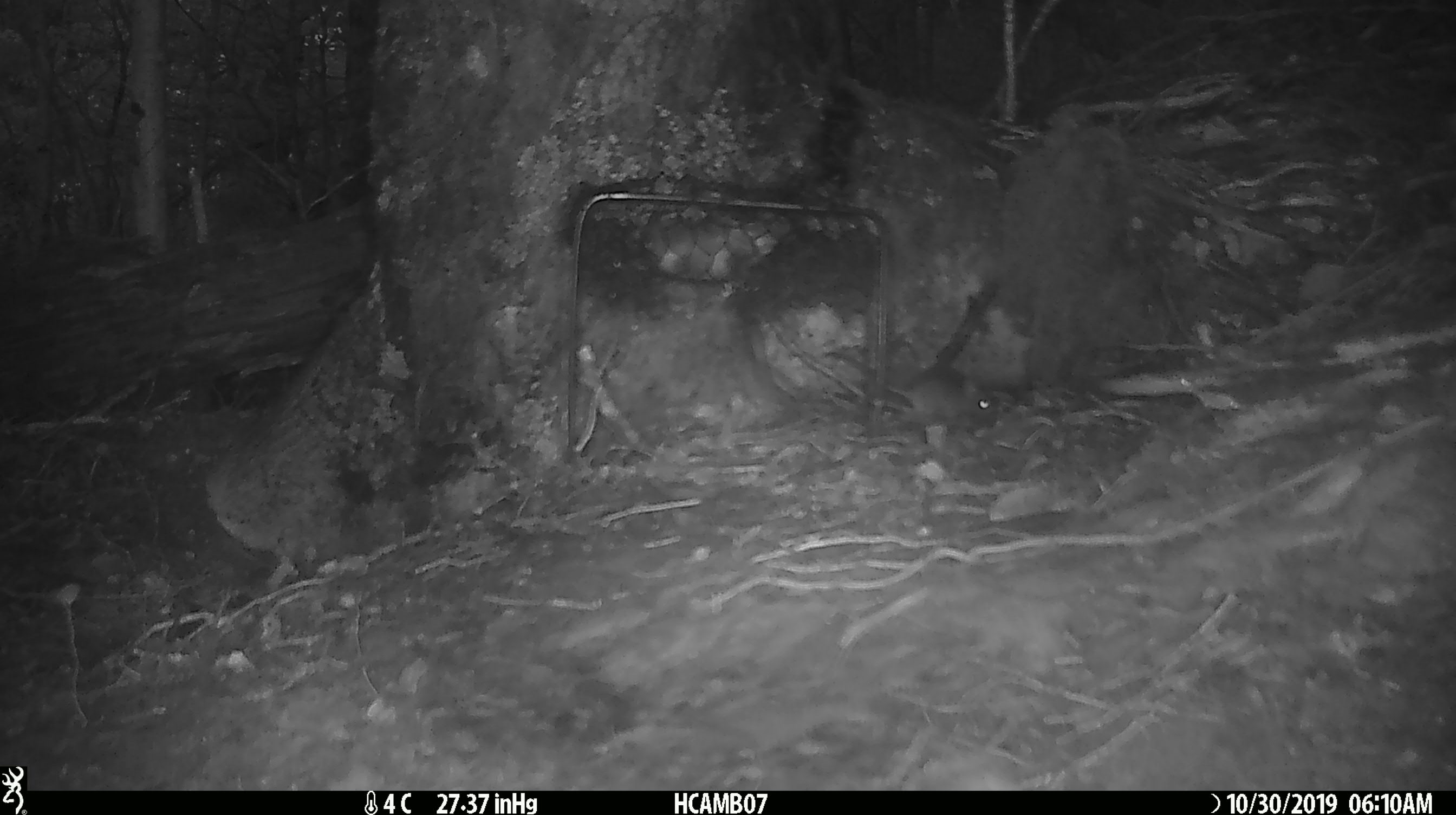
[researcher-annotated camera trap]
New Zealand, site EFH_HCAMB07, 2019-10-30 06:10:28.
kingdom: Animalia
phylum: Chordata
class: Mammalia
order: Rodentia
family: Muridae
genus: Mus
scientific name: Mus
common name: mouse